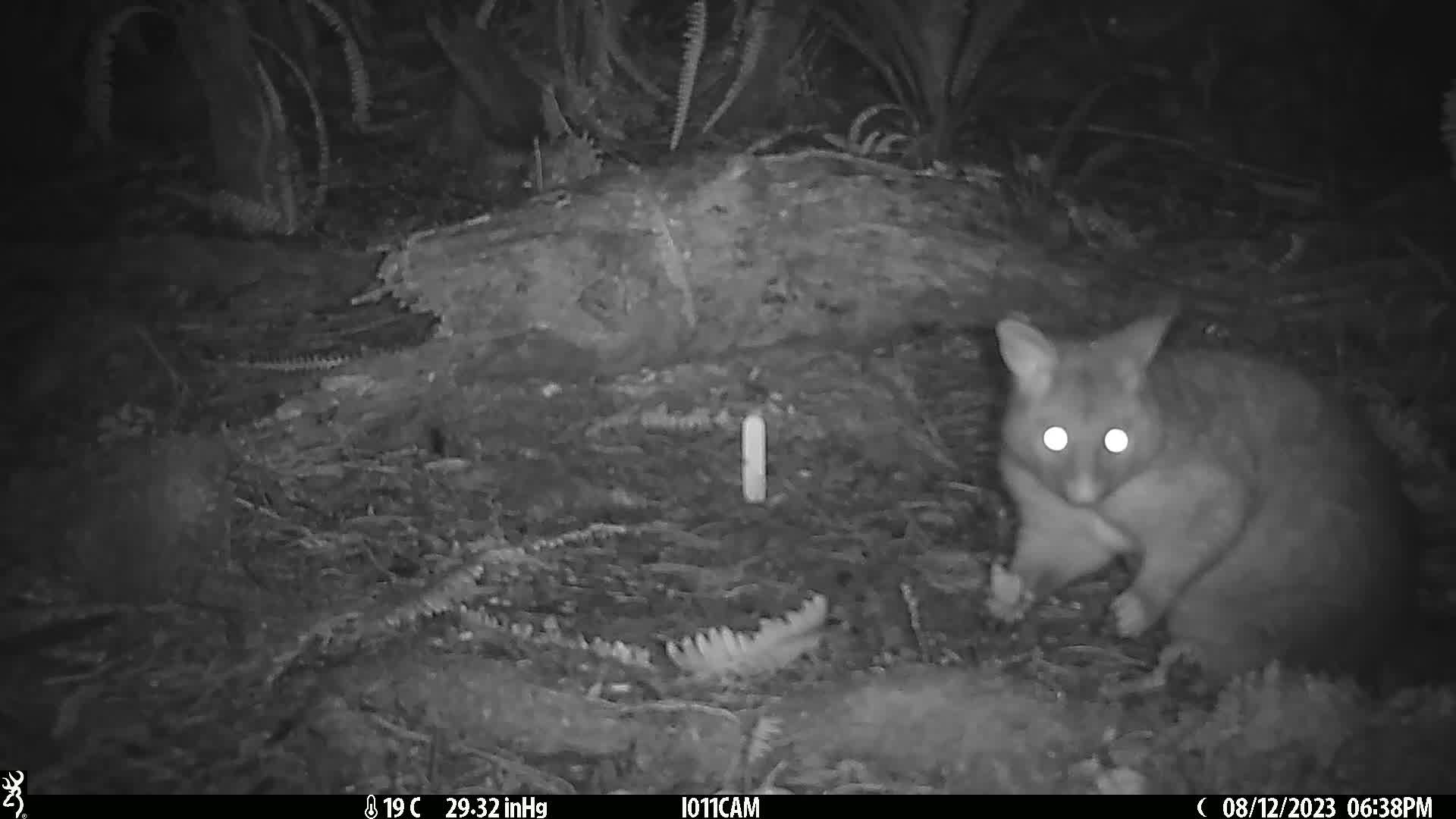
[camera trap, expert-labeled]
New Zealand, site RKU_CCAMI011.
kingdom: Animalia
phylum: Chordata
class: Mammalia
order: Diprotodontia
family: Phalangeridae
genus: Trichosurus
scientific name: Trichosurus vulpecula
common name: common brushtail possum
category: possum